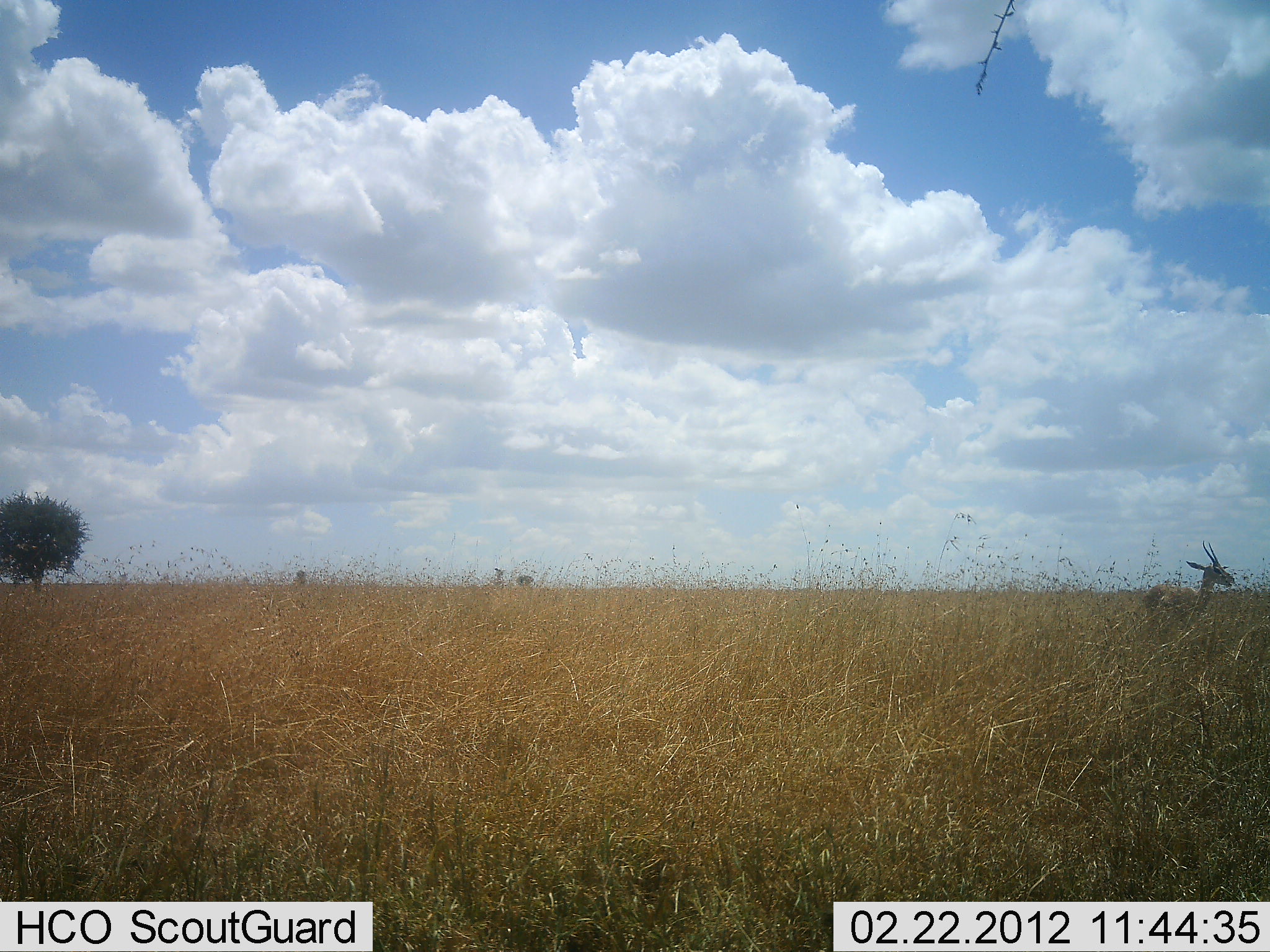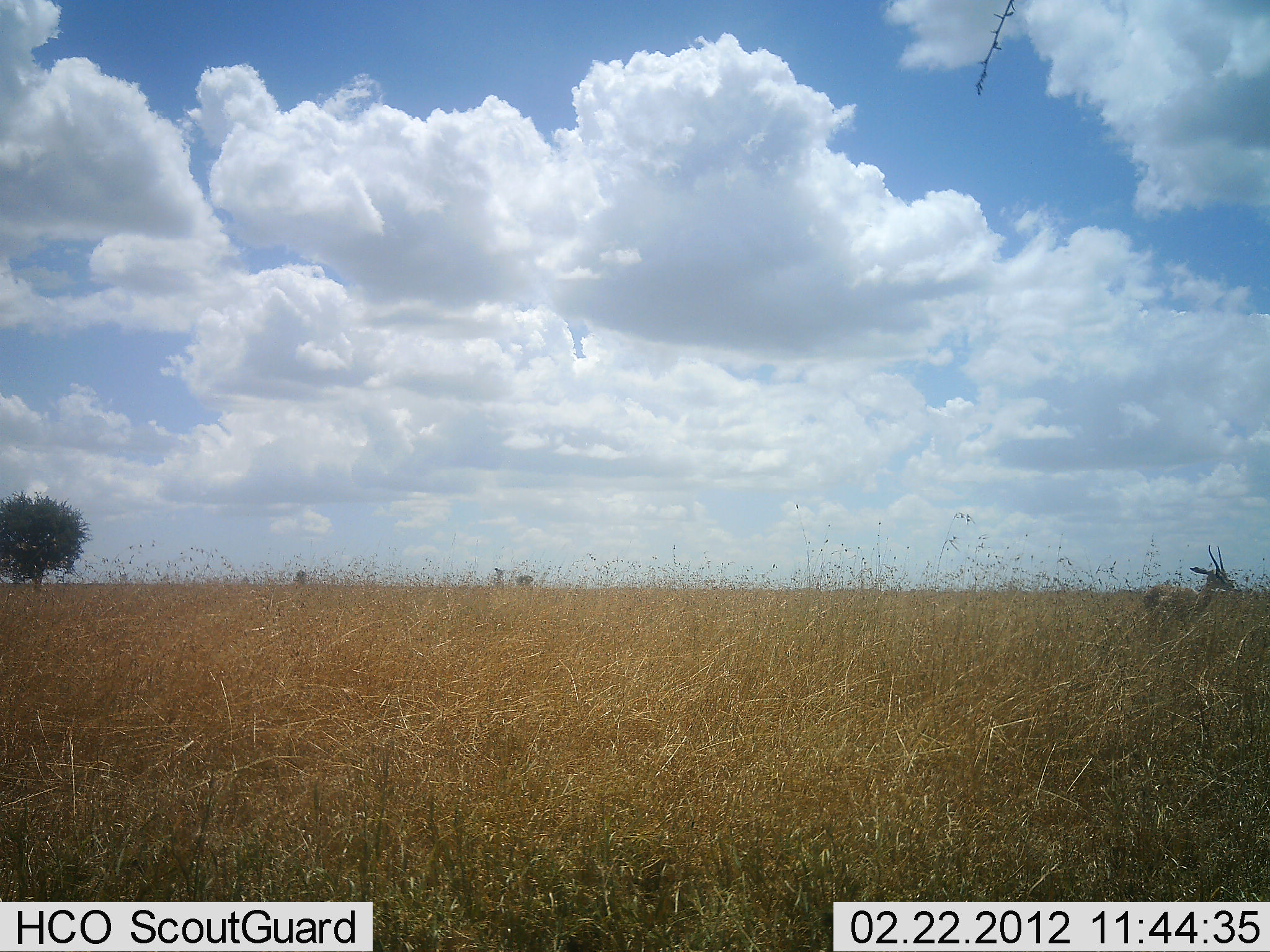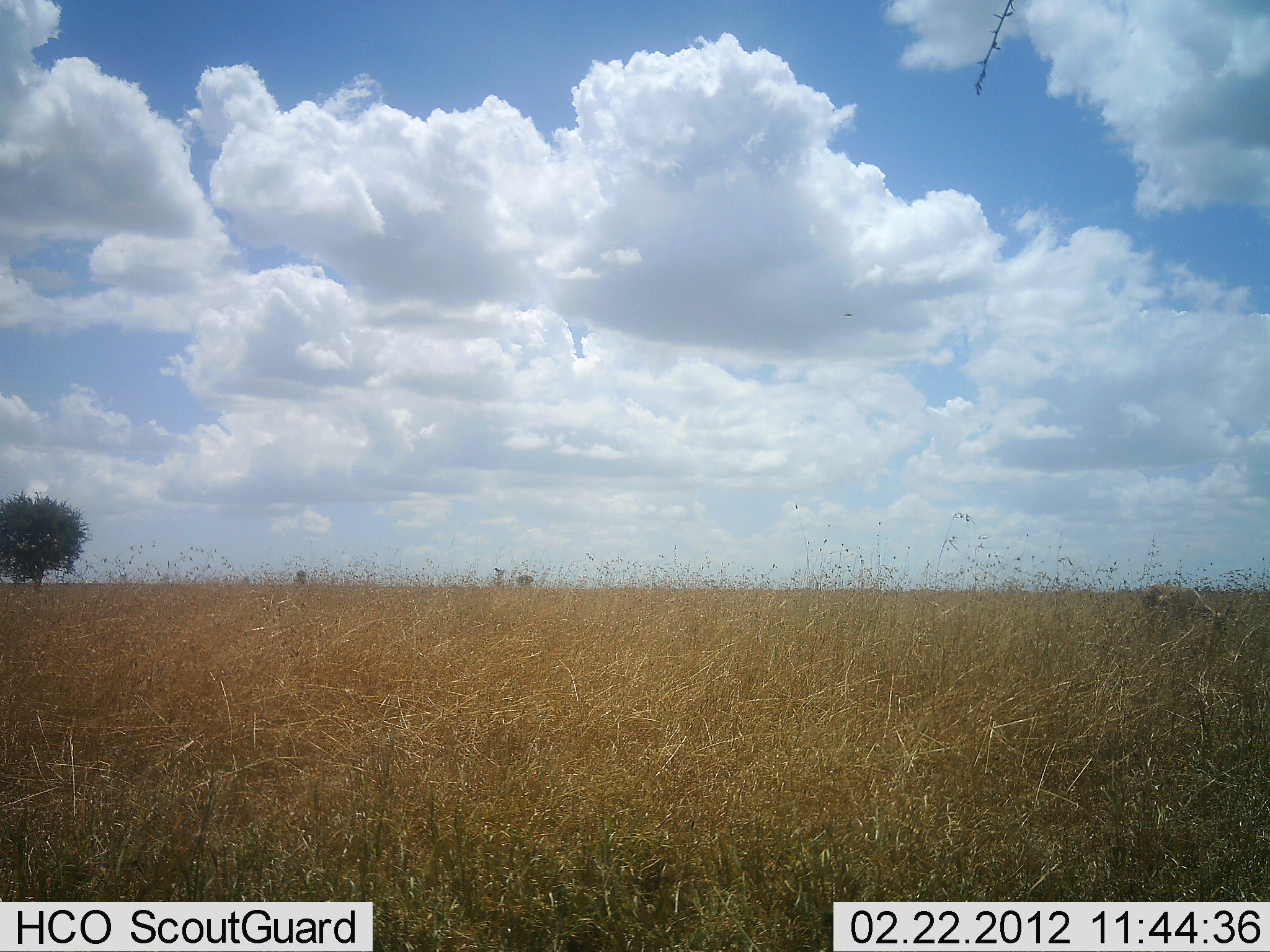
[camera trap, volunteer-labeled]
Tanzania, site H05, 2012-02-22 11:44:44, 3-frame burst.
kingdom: Animalia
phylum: Chordata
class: Mammalia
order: Artiodactyla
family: Bovidae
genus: Nanger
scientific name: Nanger granti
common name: grant's gazelle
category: gazellegrants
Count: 1.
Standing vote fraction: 64%.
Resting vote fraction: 0%.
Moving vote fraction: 0%.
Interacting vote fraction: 0%.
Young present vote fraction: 0%.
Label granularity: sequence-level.